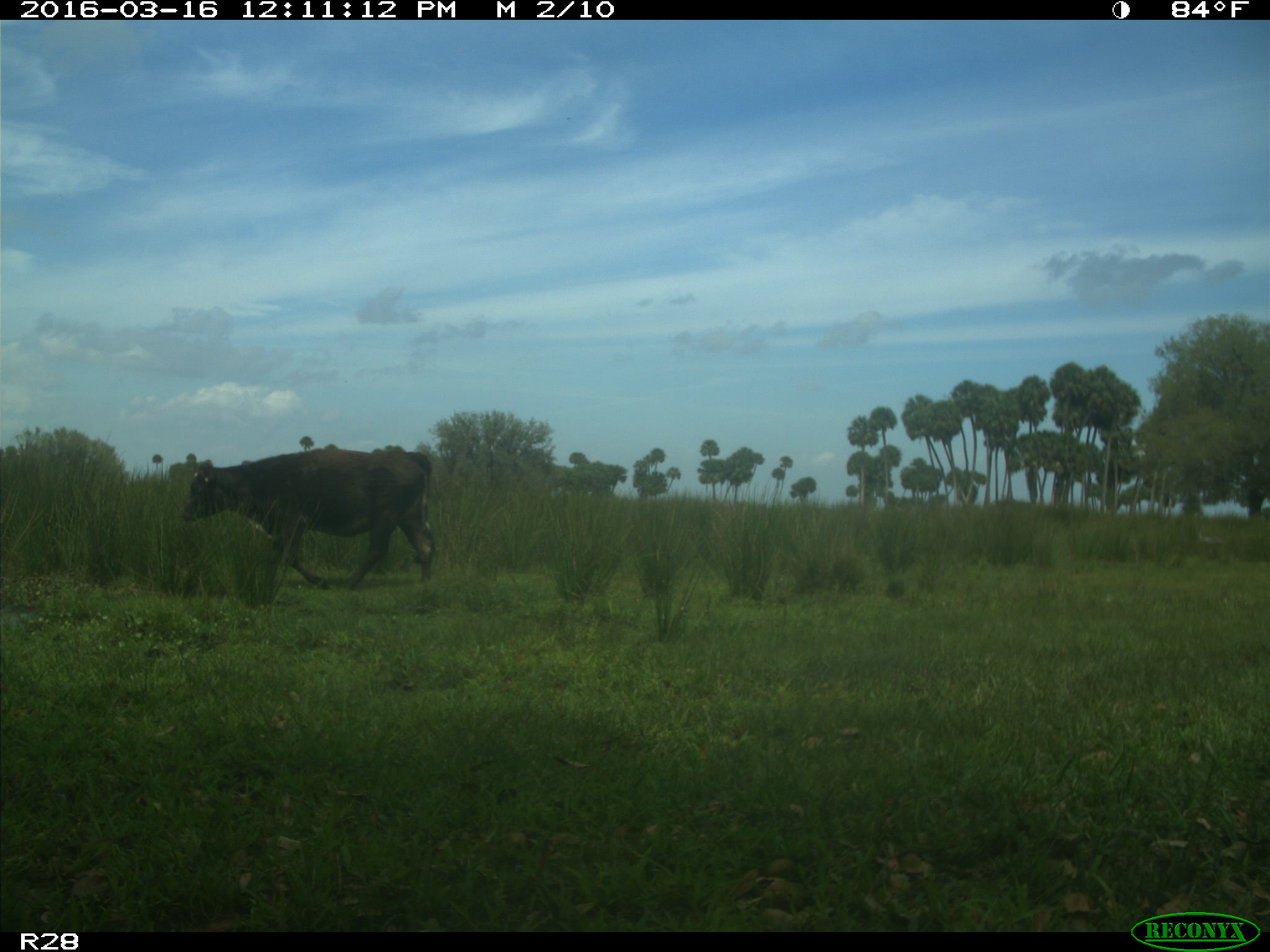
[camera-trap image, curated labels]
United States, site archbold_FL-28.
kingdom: Animalia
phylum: Chordata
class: Mammalia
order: Artiodactyla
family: Bovidae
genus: Bos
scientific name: Bos taurus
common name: domestic cow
Bos taurus (domestic cow).